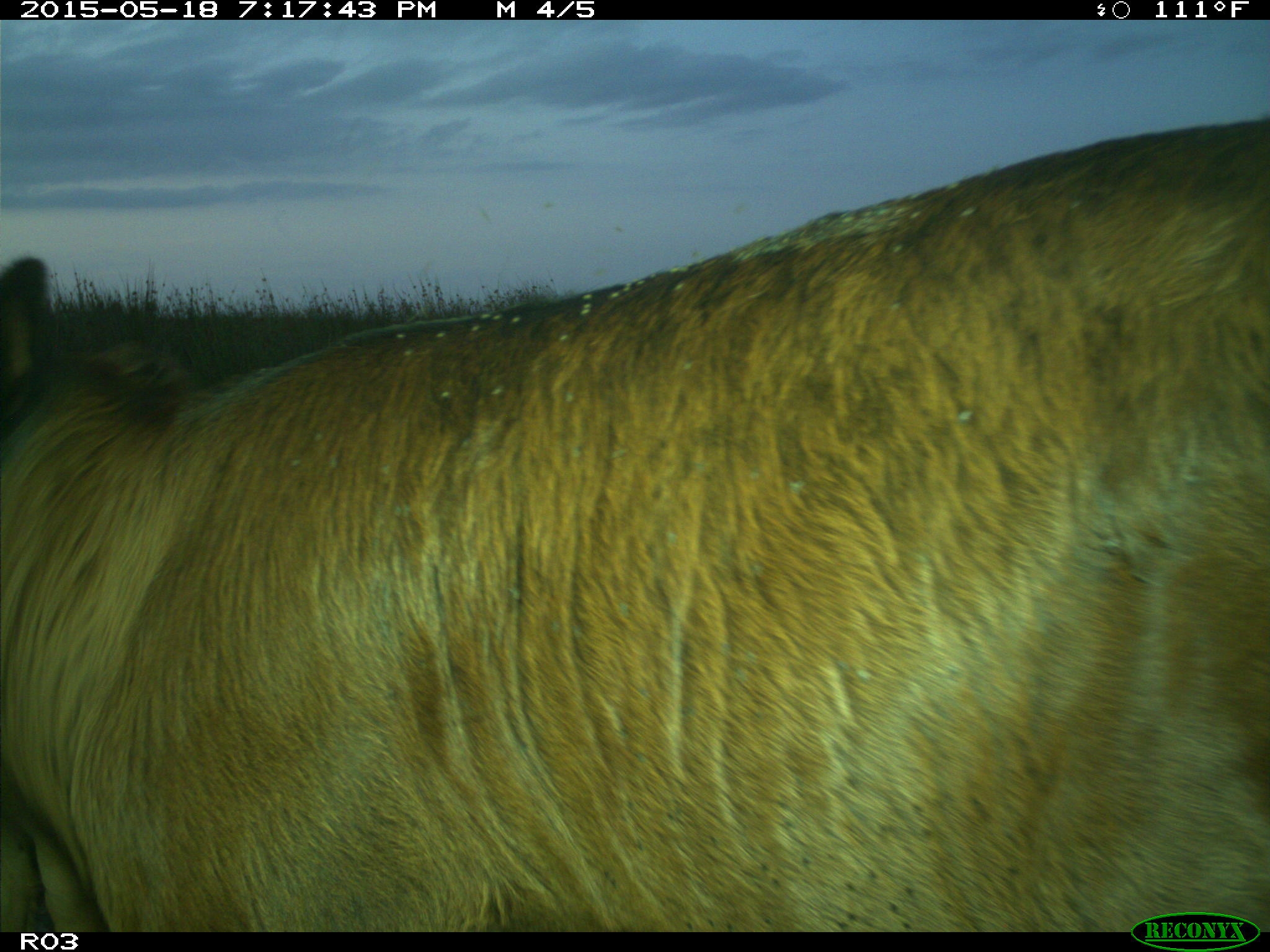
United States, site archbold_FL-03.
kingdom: Animalia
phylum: Chordata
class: Mammalia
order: Artiodactyla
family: Bovidae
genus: Bos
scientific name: Bos taurus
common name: domestic cow